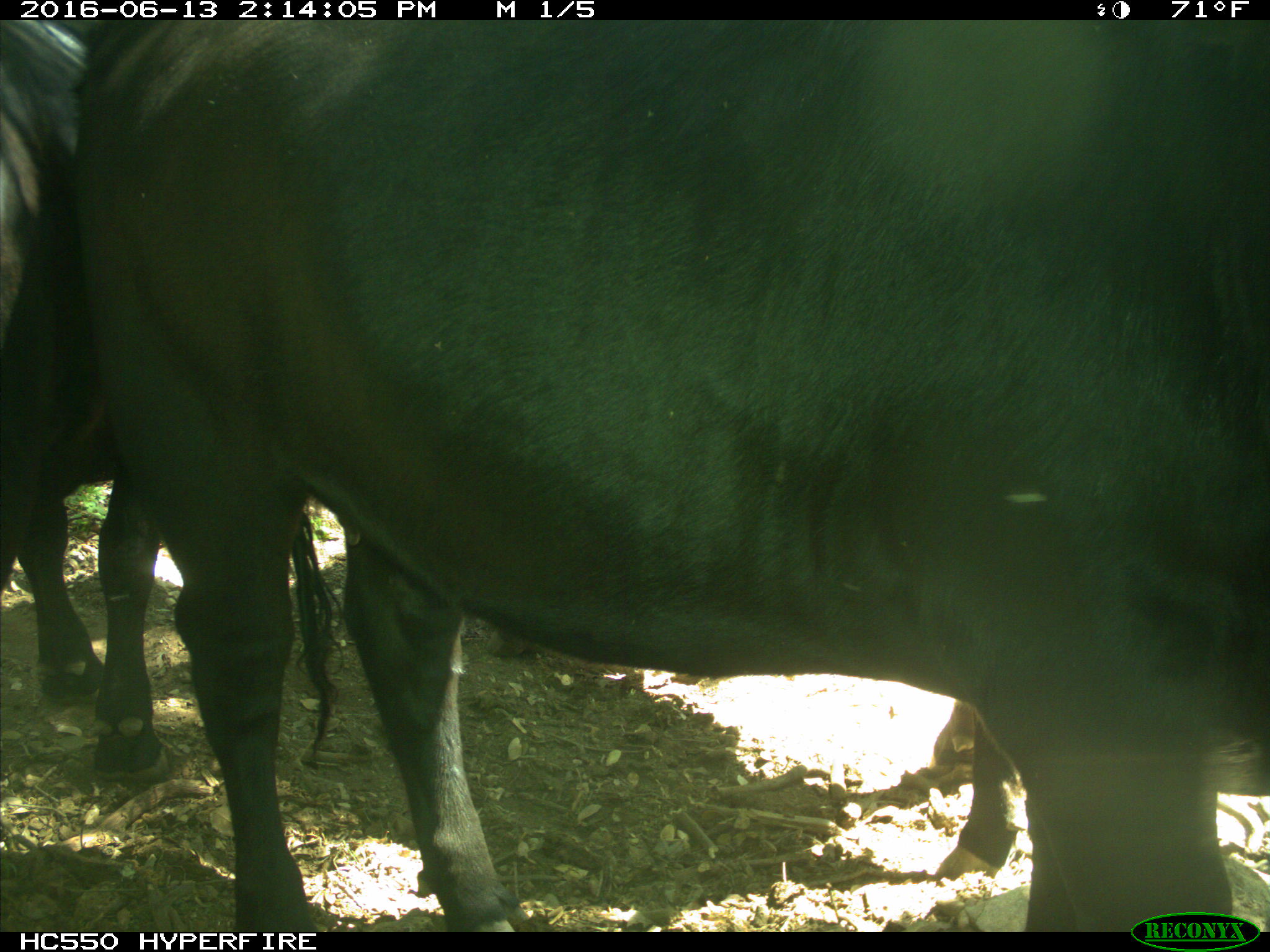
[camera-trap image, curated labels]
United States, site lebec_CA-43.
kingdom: Animalia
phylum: Chordata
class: Mammalia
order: Artiodactyla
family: Bovidae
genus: Bos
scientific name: Bos taurus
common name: domestic cow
Bos taurus (domestic cow).